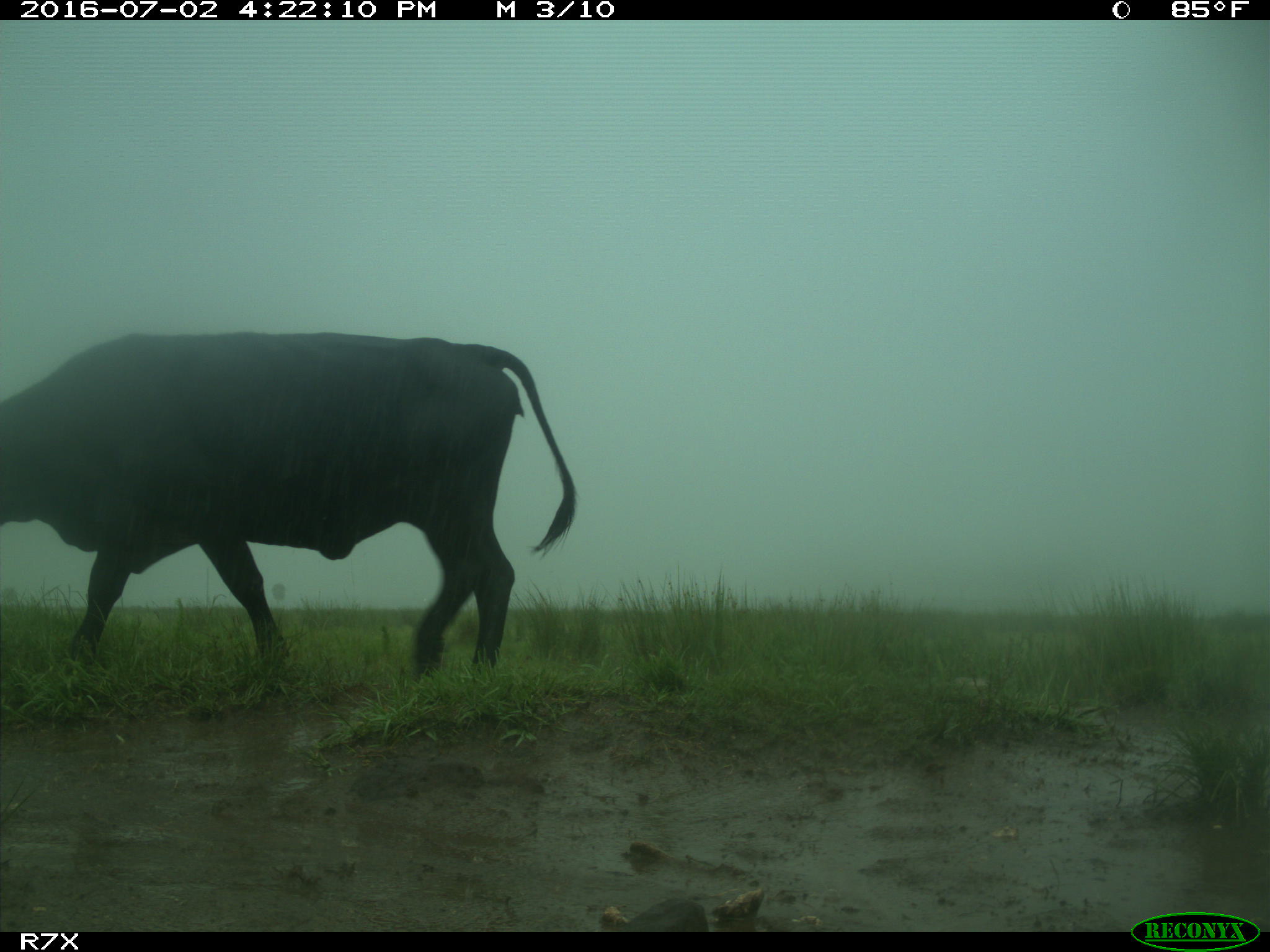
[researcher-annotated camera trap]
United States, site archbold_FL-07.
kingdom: Animalia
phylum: Chordata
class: Mammalia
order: Artiodactyla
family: Bovidae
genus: Bos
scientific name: Bos taurus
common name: domestic cow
Bos taurus (domestic cow).